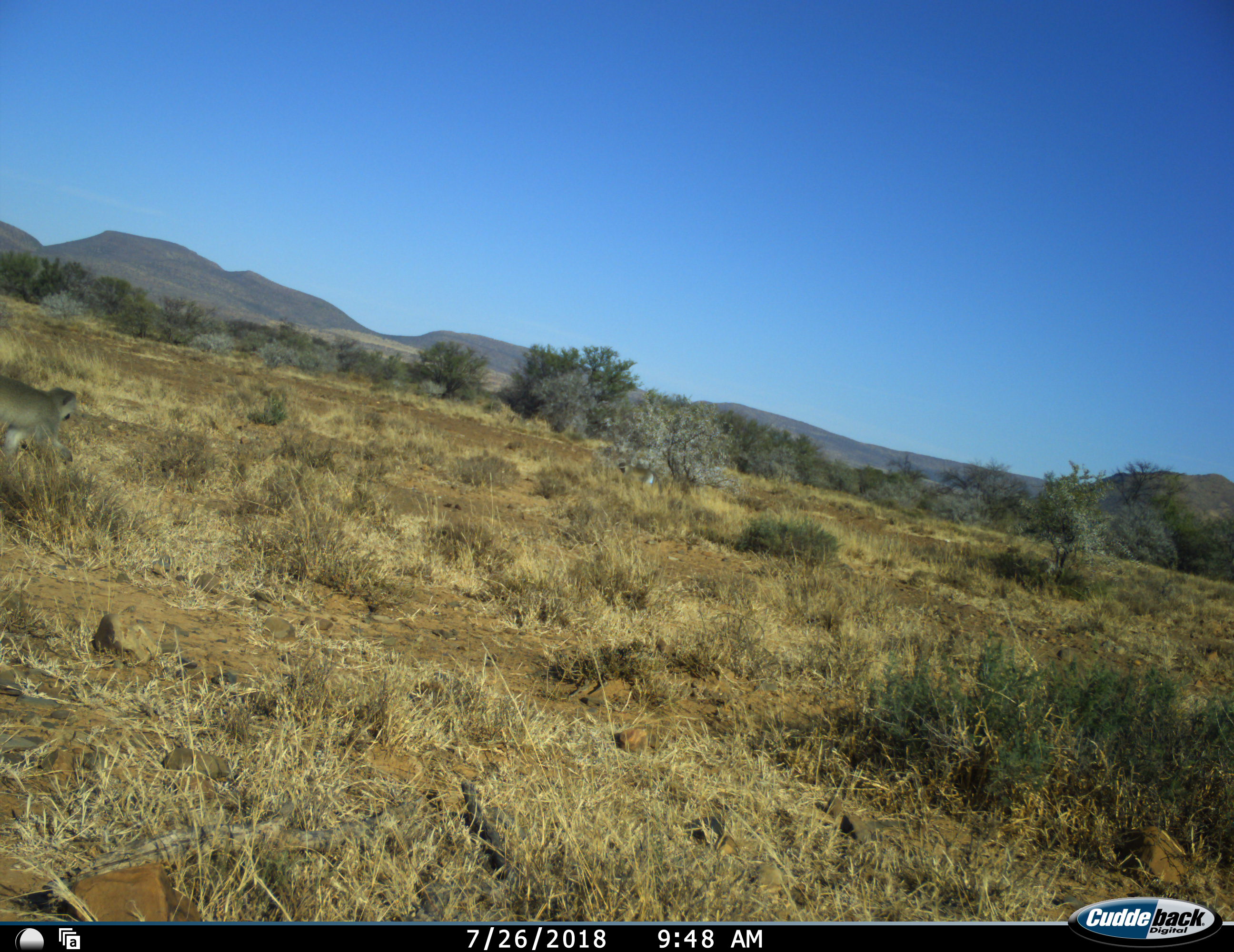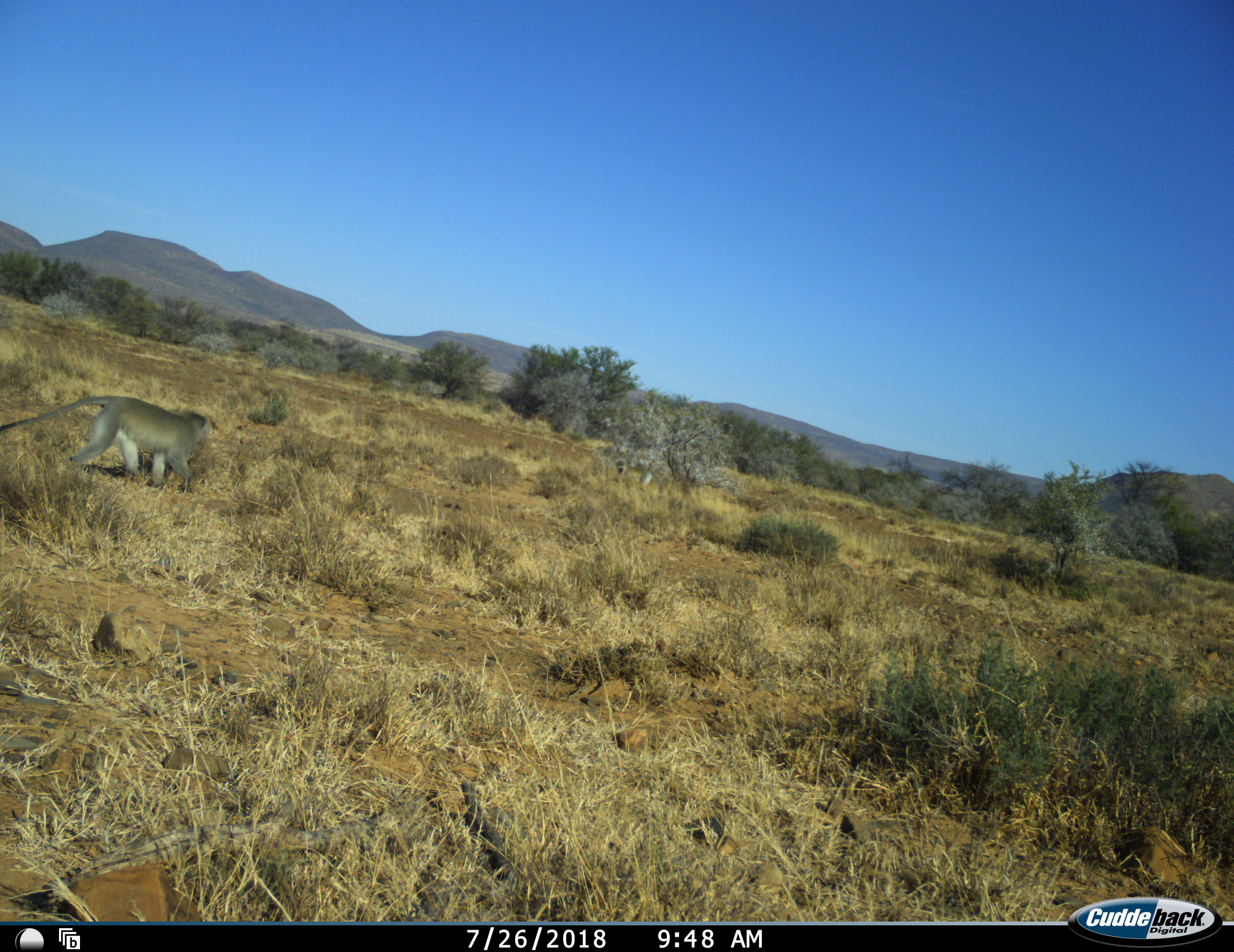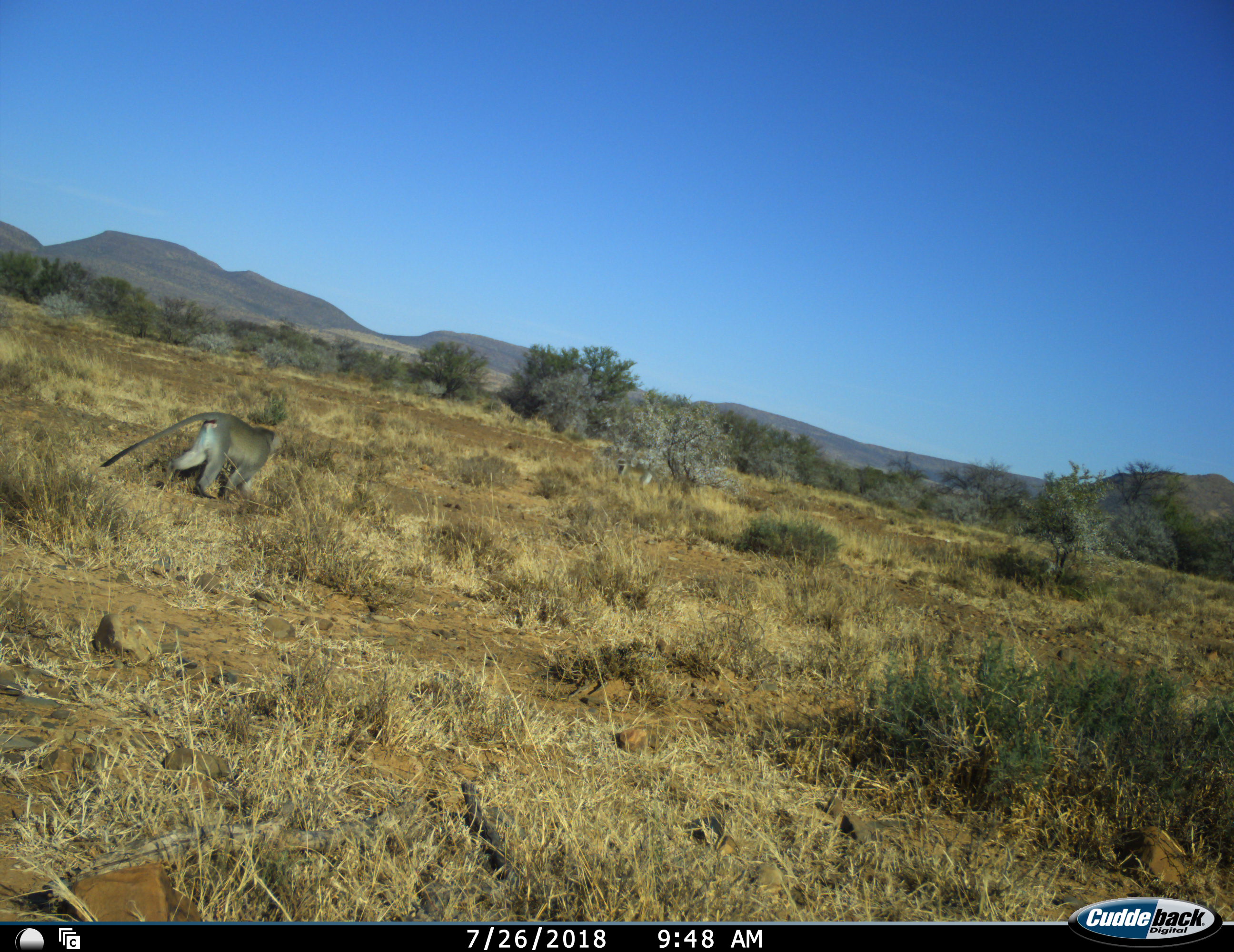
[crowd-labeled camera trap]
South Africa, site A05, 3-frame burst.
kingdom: Animalia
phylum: Chordata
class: Mammalia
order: Primates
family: Cercopithecidae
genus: Chlorocebus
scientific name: Chlorocebus pygerythrus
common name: vervet monkey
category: monkeyvervet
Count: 2.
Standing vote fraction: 50%.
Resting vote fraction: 0%.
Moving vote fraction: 100%.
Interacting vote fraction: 0%.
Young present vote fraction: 0%.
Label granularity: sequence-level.